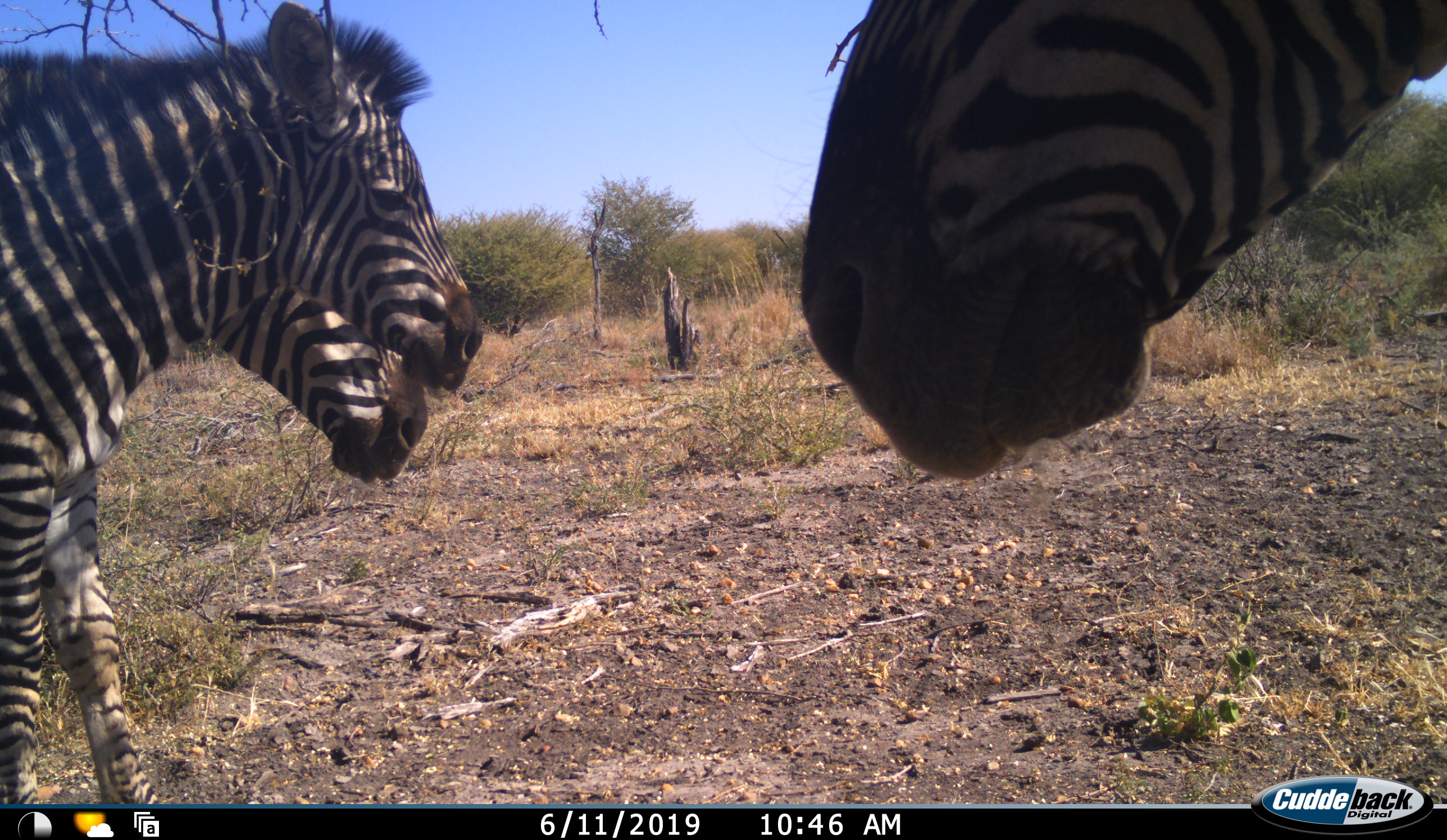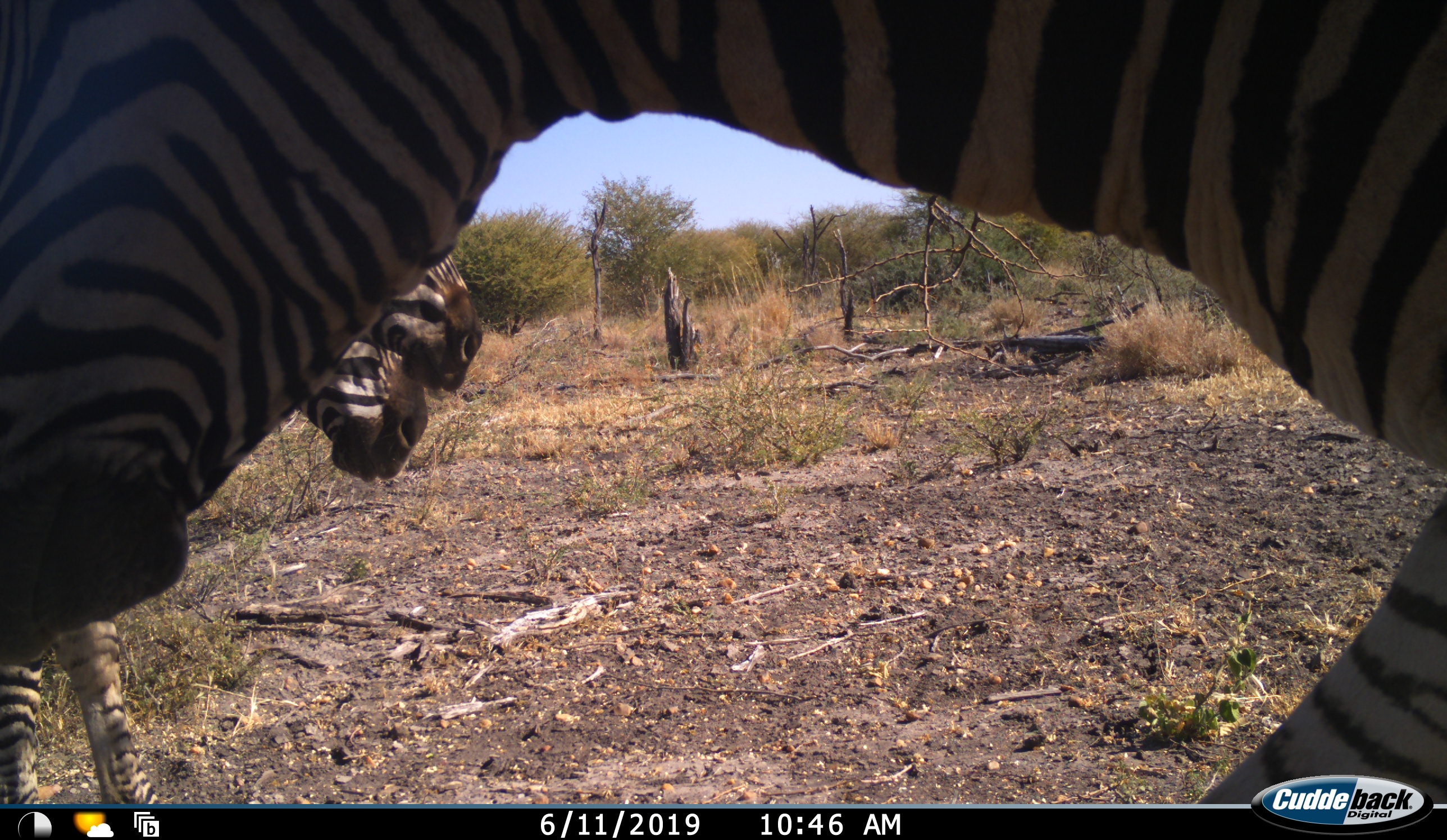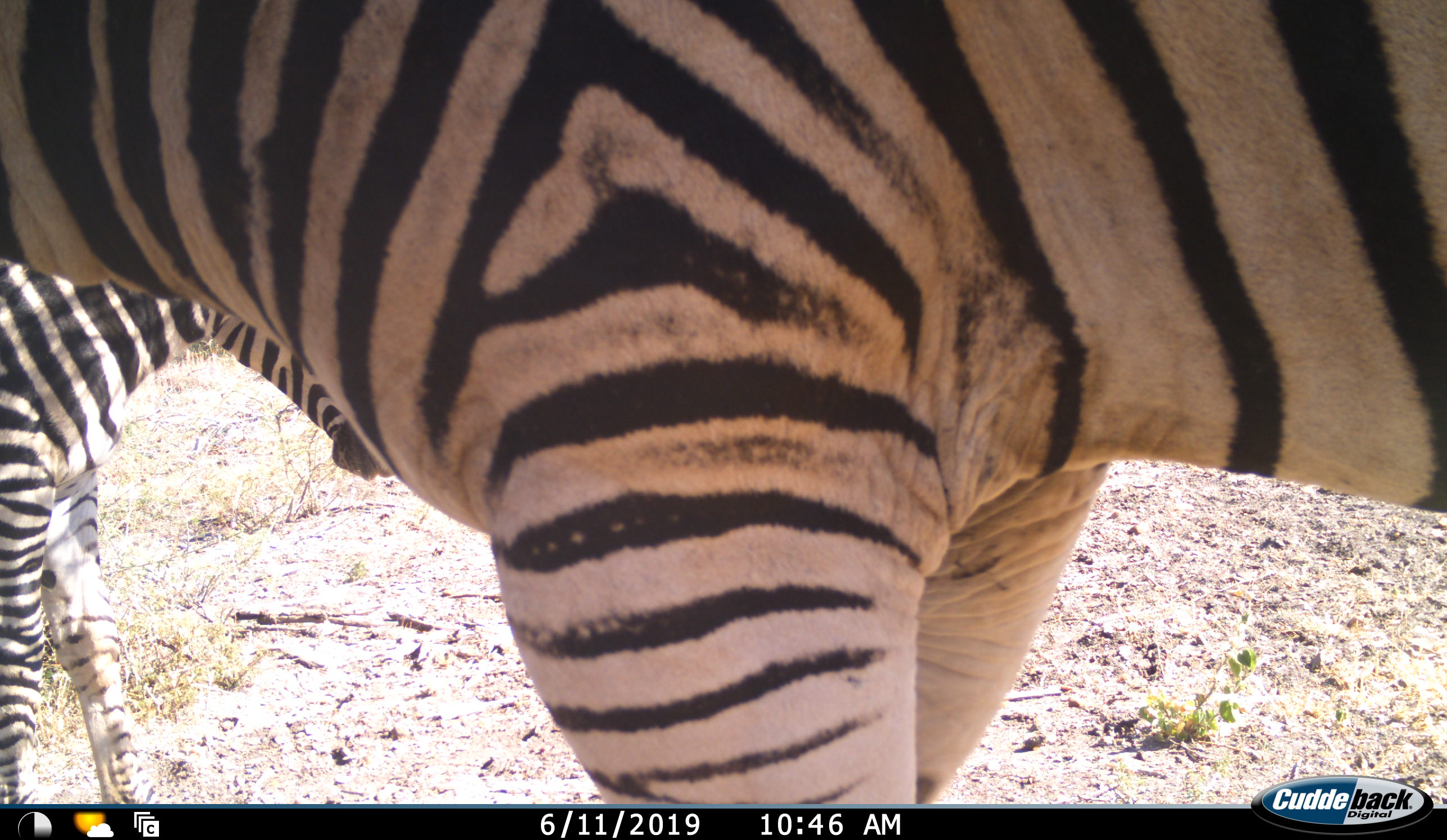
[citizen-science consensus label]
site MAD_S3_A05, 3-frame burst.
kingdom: Animalia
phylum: Chordata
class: Mammalia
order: Perissodactyla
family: Equidae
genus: Equus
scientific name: Equus quagga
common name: plains zebra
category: zebraplains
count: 3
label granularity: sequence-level